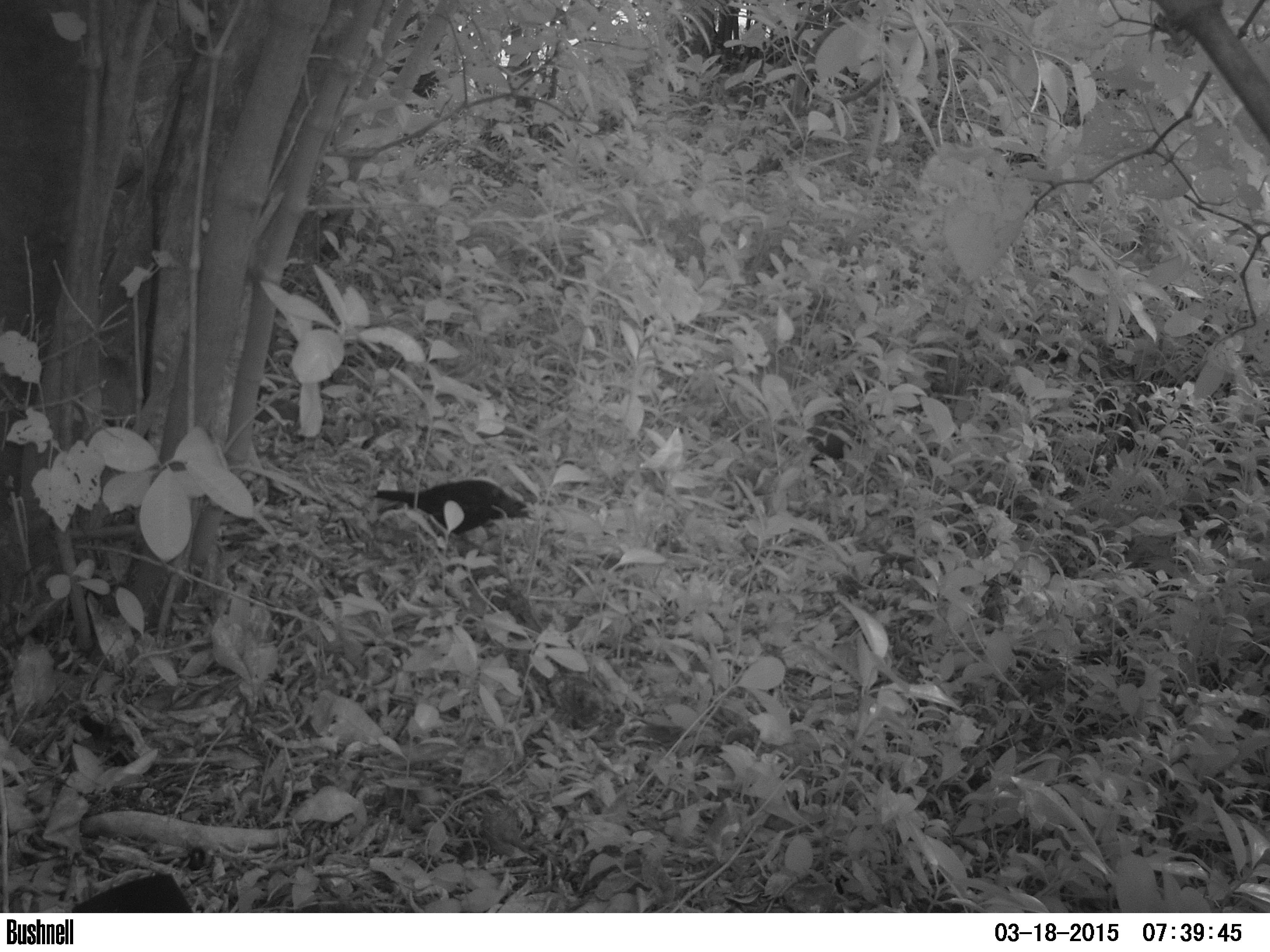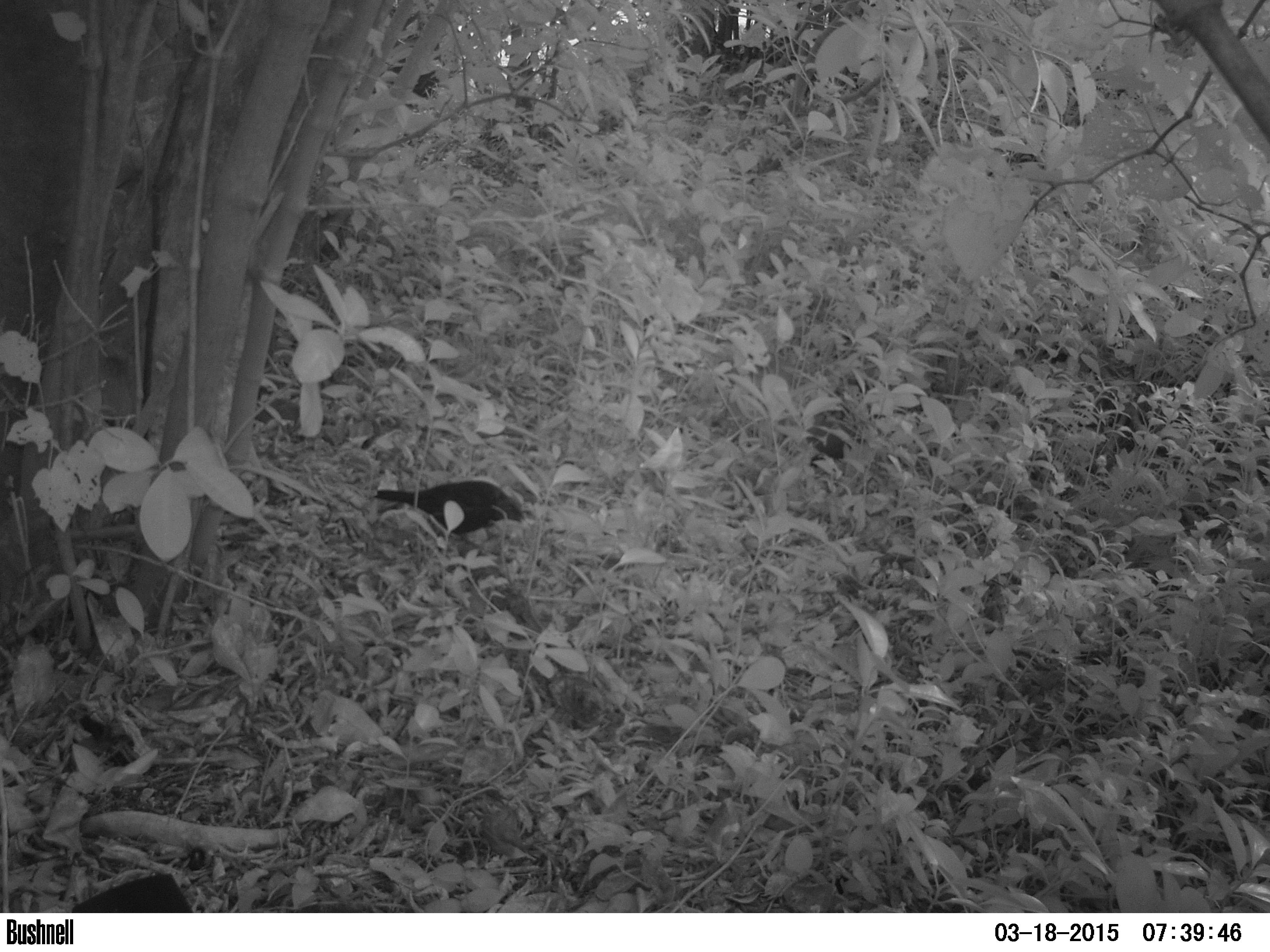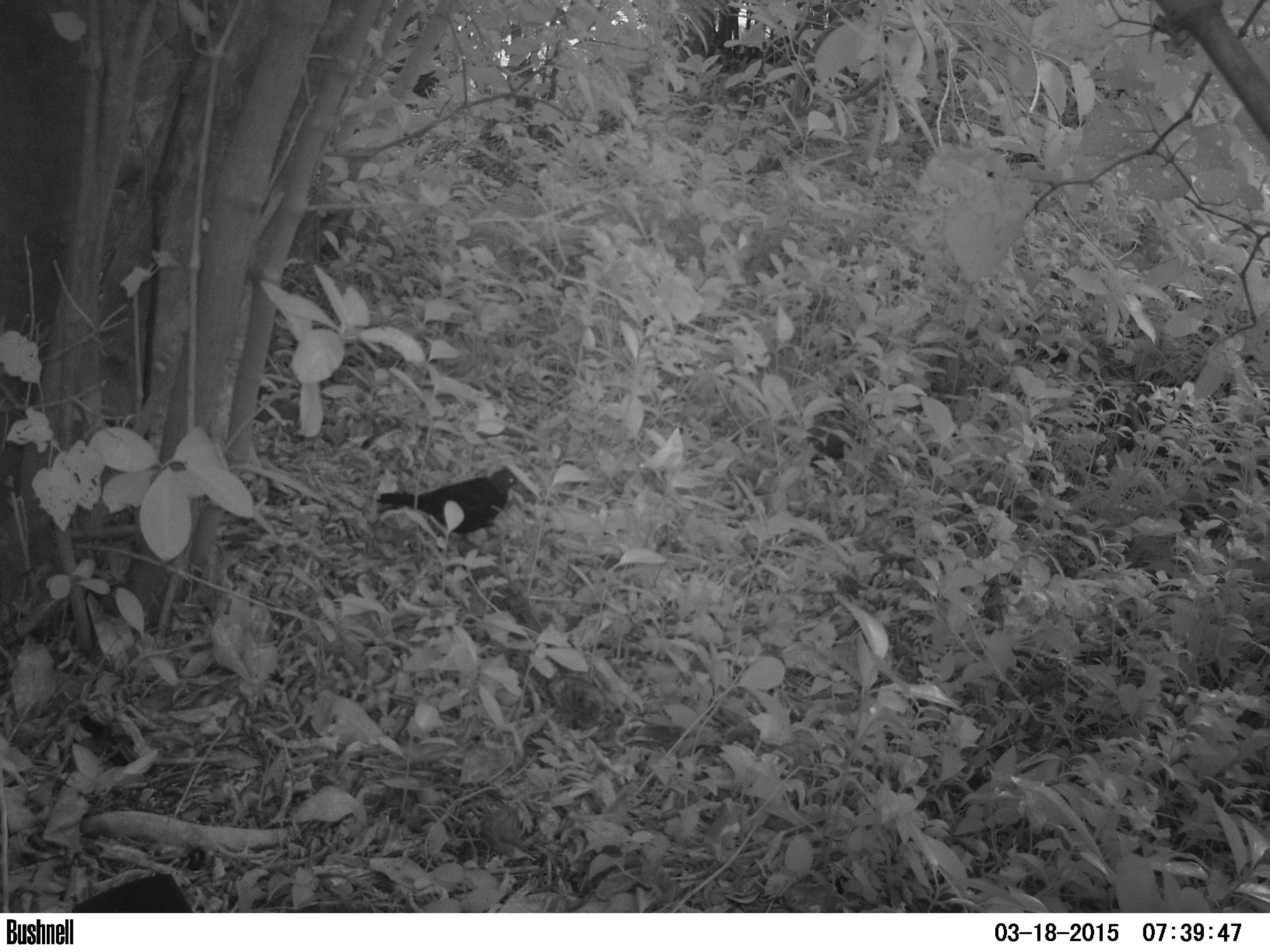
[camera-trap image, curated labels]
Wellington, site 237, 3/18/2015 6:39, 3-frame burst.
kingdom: Animalia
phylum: Chordata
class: Aves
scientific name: Aves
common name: bird